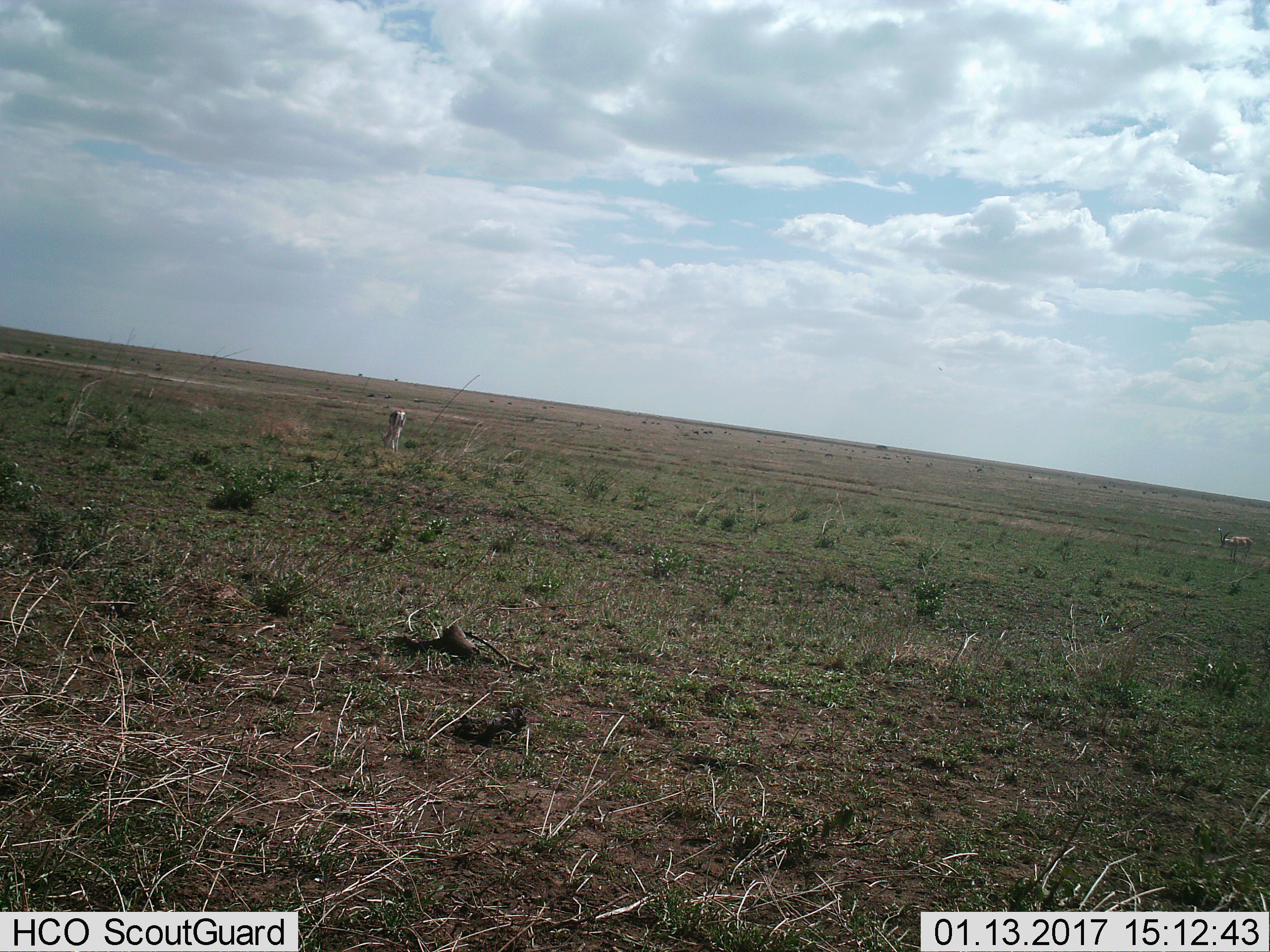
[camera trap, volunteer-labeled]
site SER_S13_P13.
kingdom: Animalia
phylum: Chordata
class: Mammalia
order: Artiodactyla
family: Bovidae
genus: Nanger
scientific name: Nanger granti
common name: grant's gazelle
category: gazellegrants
Gazellegrants (grant's gazelle) (Nanger granti), count 2. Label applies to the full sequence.